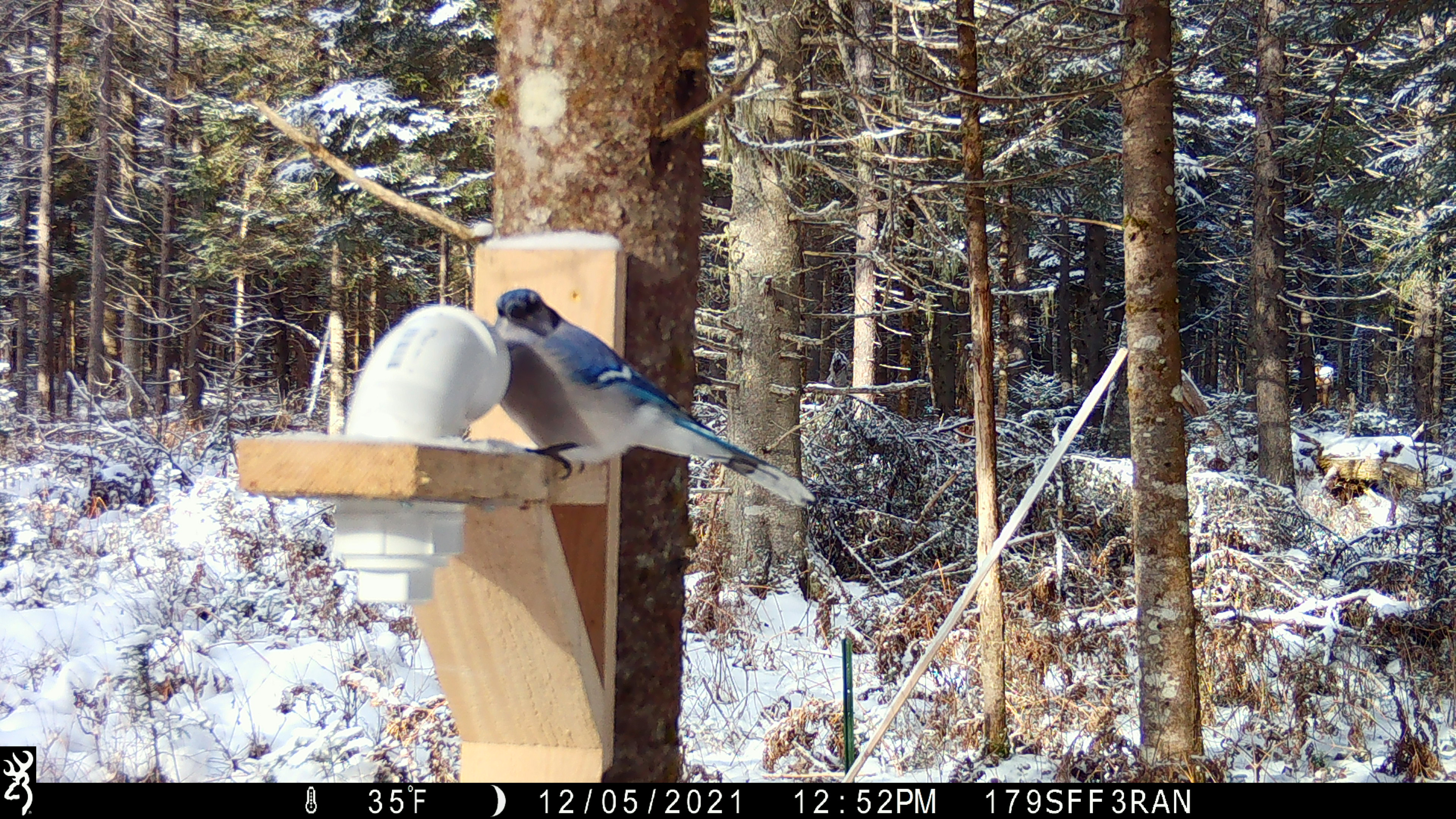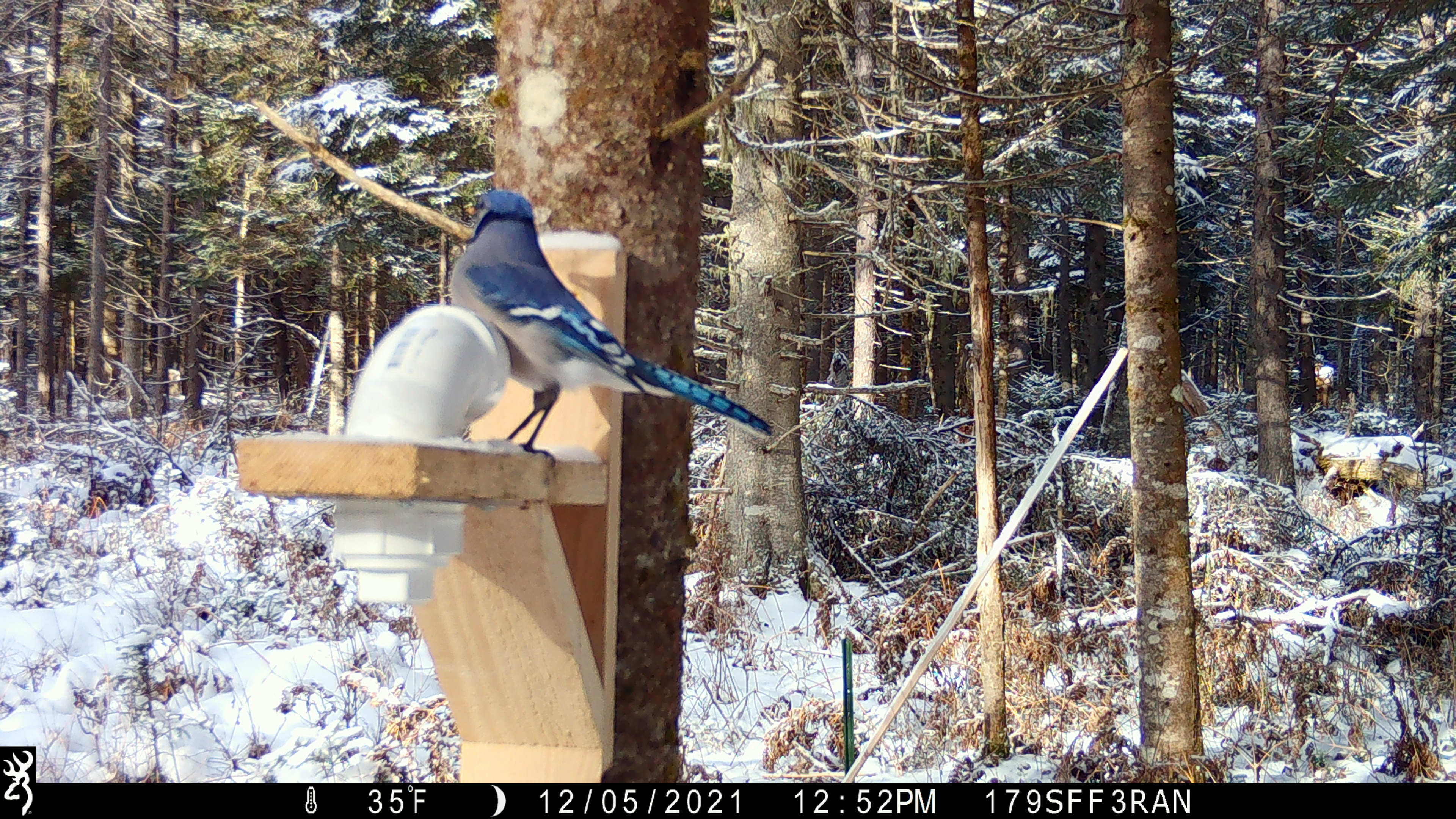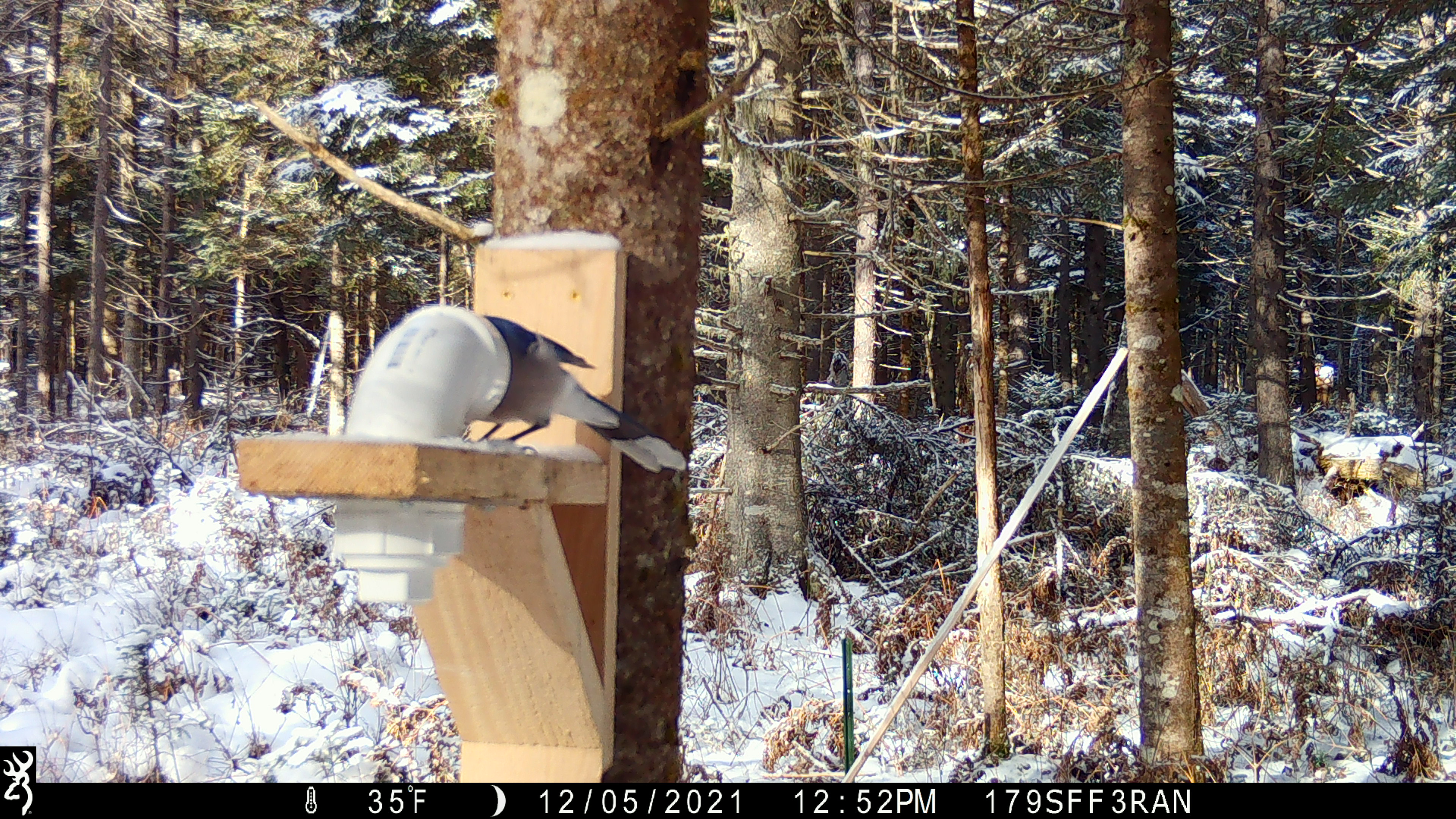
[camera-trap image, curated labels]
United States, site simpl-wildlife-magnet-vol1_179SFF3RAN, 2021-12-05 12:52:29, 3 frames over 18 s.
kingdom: Animalia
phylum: Chordata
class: Aves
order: Passeriformes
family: Corvidae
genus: Cyanocitta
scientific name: Cyanocitta cristata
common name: blue jay